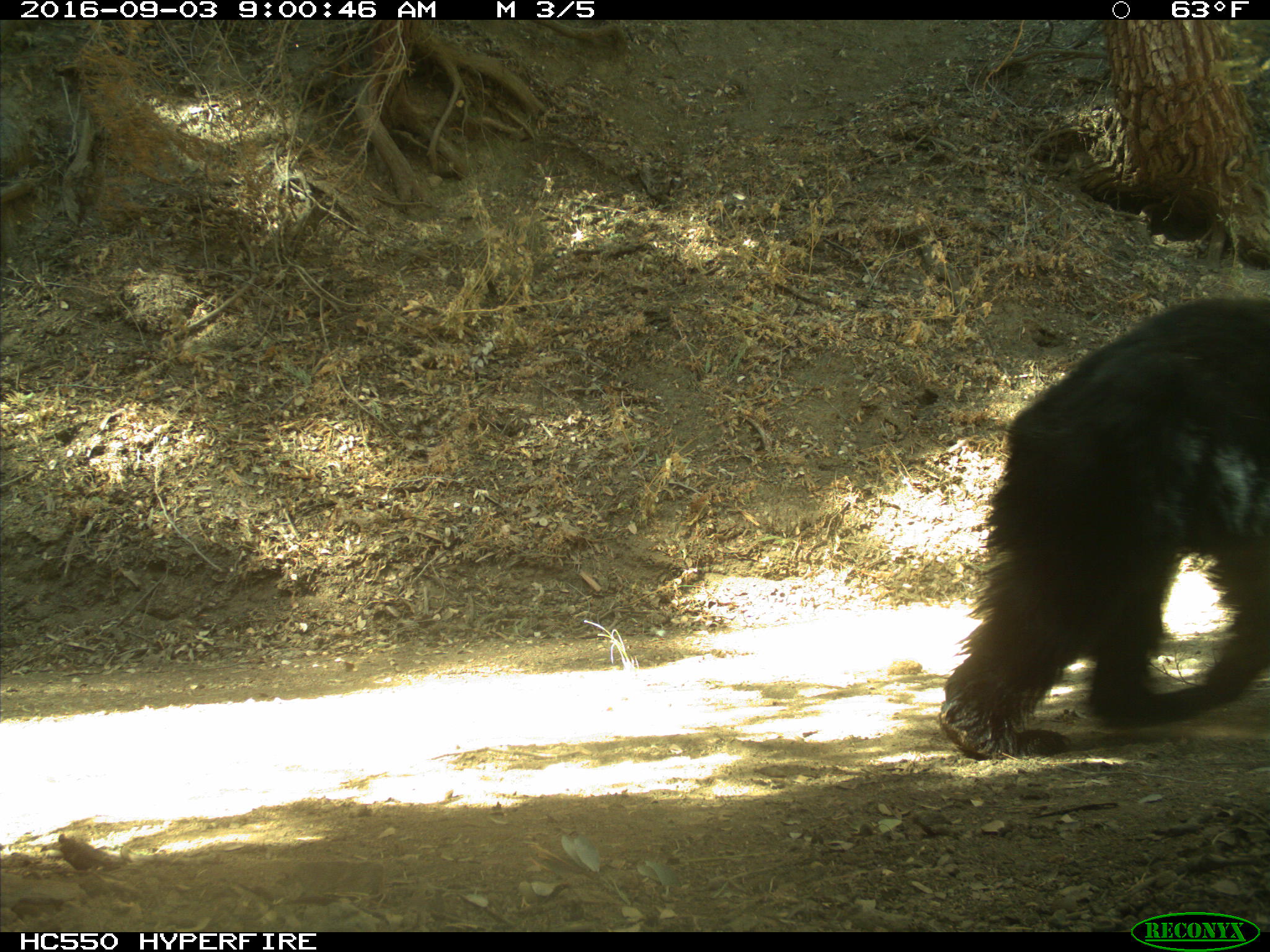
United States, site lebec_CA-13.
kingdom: Animalia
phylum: Chordata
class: Mammalia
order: Carnivora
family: Ursidae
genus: Ursus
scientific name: Ursus americanus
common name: american black bear